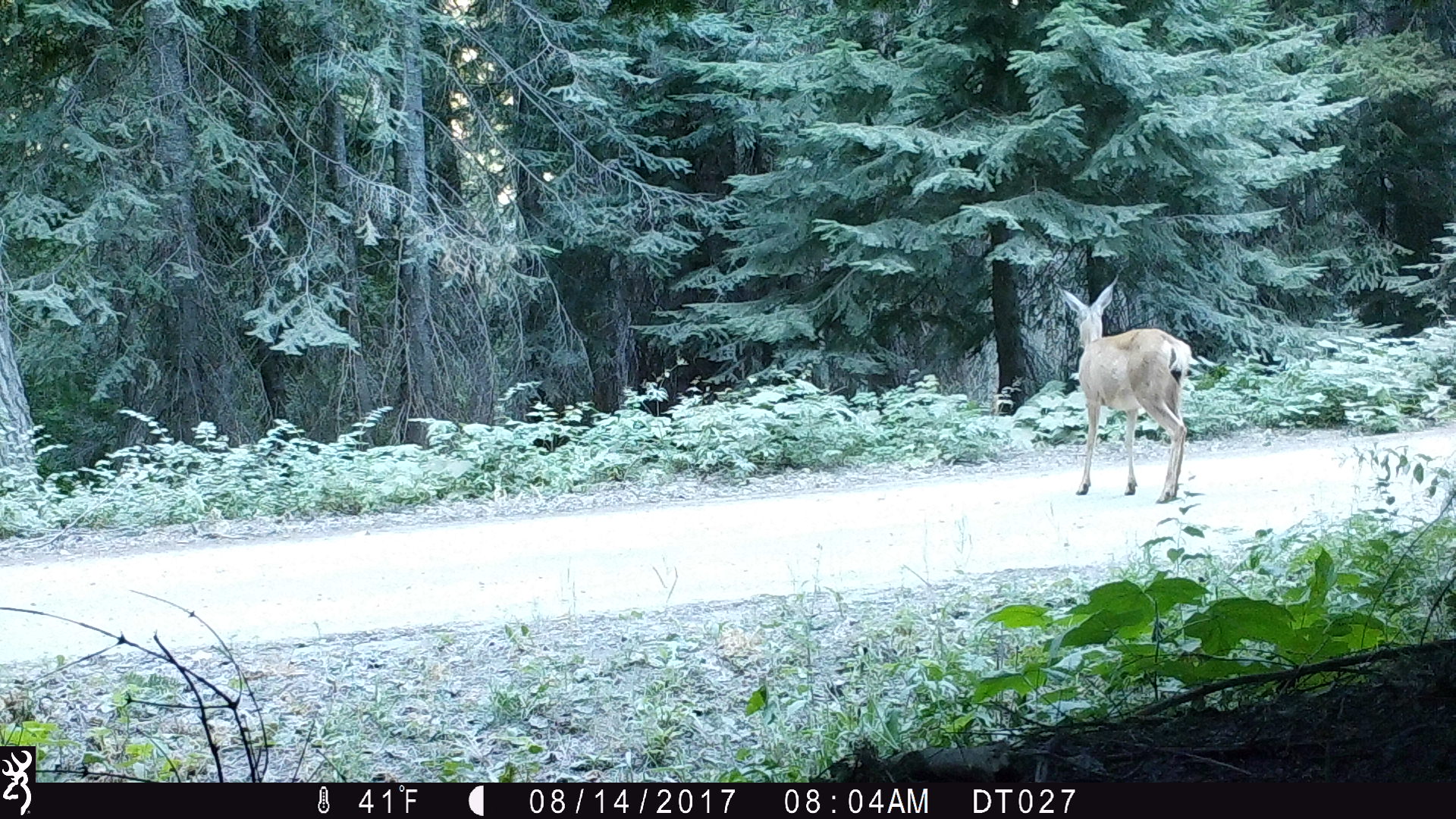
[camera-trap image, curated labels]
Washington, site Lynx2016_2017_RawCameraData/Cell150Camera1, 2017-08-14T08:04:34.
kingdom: Animalia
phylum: Chordata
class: Mammalia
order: Artiodactyla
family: Cervidae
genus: Odocoileus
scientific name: Odocoileus hemionus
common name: mule deer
Odocoileus hemionus (mule deer). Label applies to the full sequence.